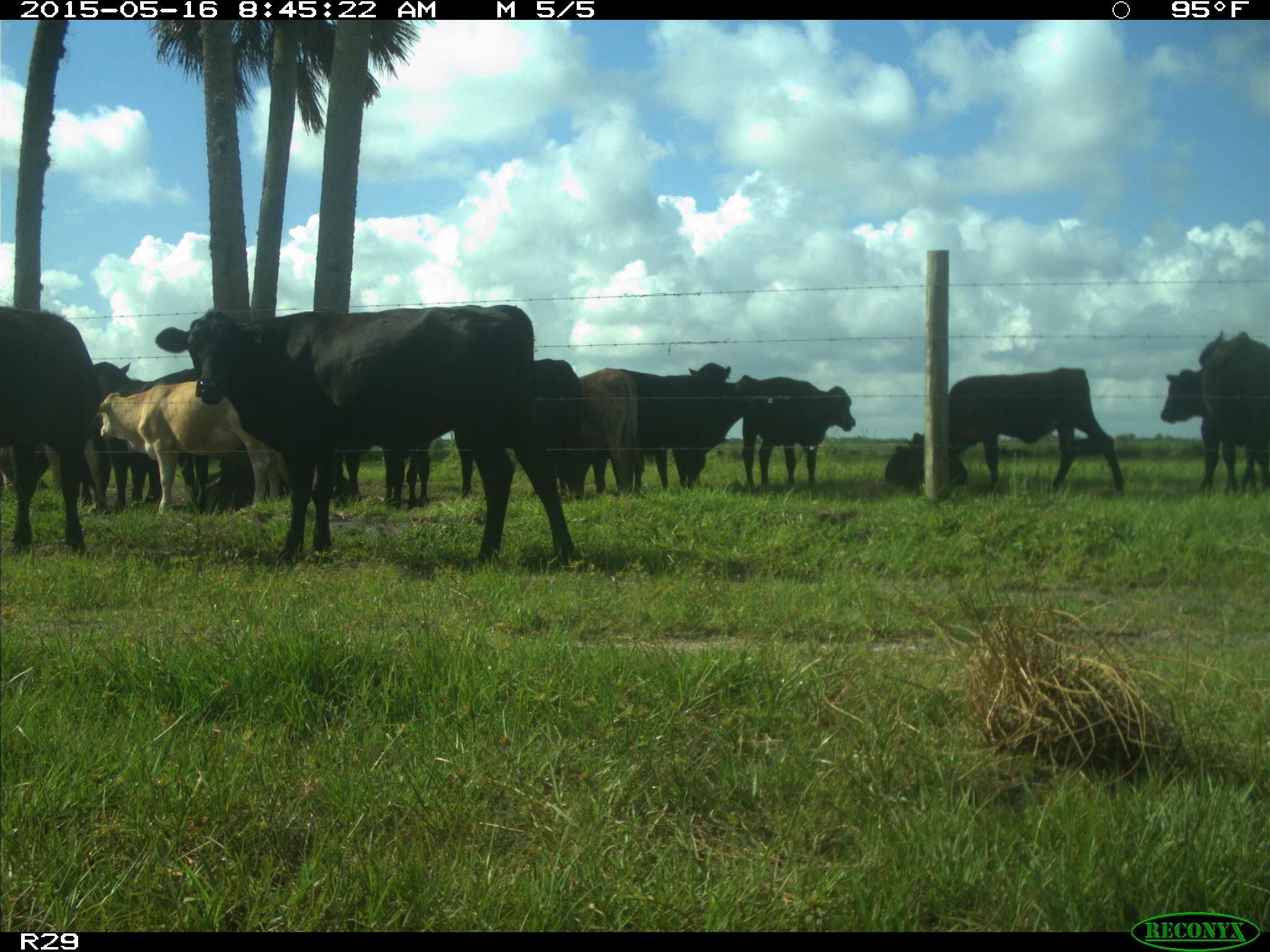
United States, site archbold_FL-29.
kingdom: Animalia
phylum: Chordata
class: Mammalia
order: Artiodactyla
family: Bovidae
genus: Bos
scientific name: Bos taurus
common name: domestic cow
Bos taurus (domestic cow).